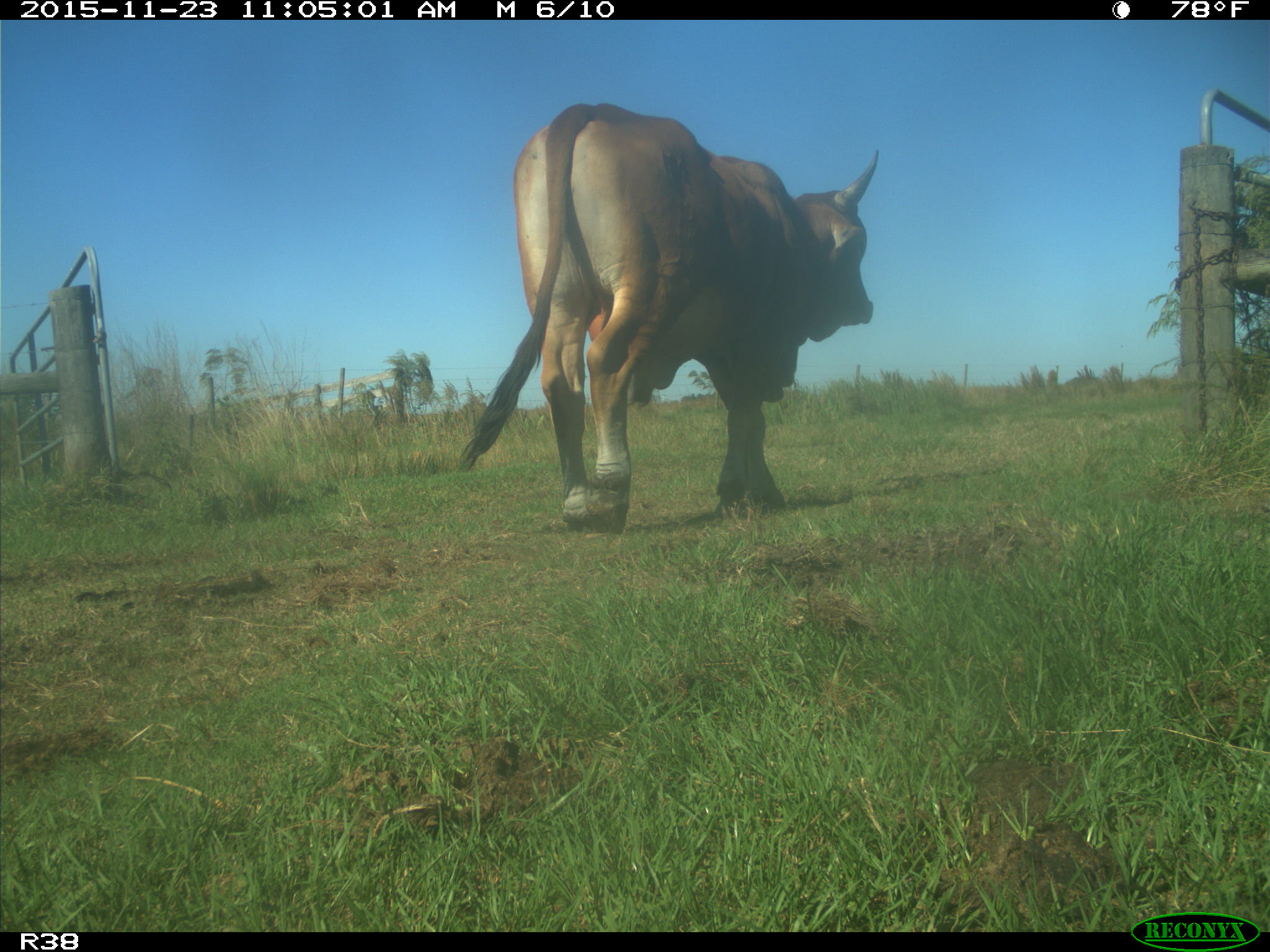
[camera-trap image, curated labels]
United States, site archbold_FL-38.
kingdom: Animalia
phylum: Chordata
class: Mammalia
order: Artiodactyla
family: Bovidae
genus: Bos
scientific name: Bos taurus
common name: domestic cow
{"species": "Bos taurus (domestic cow)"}